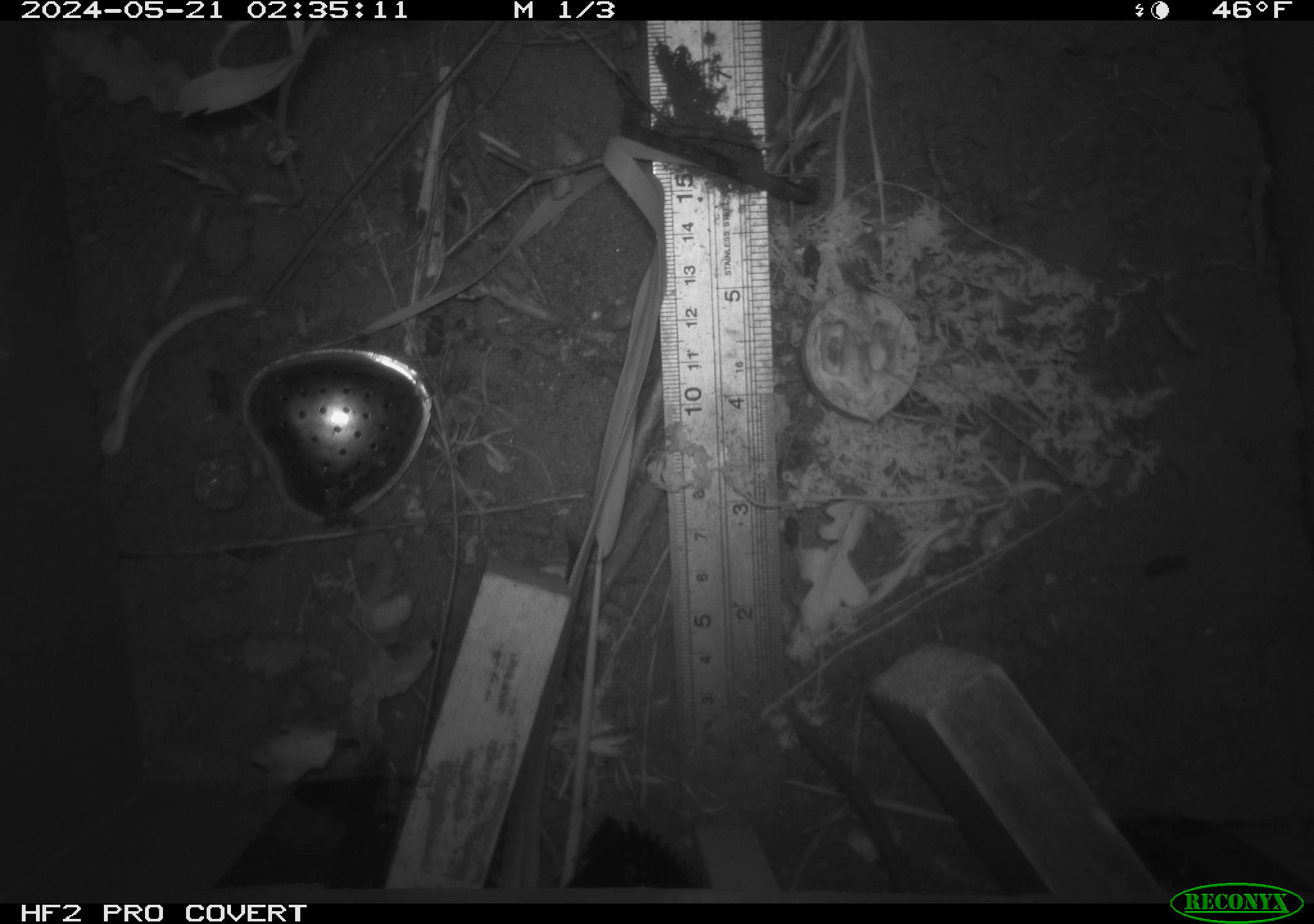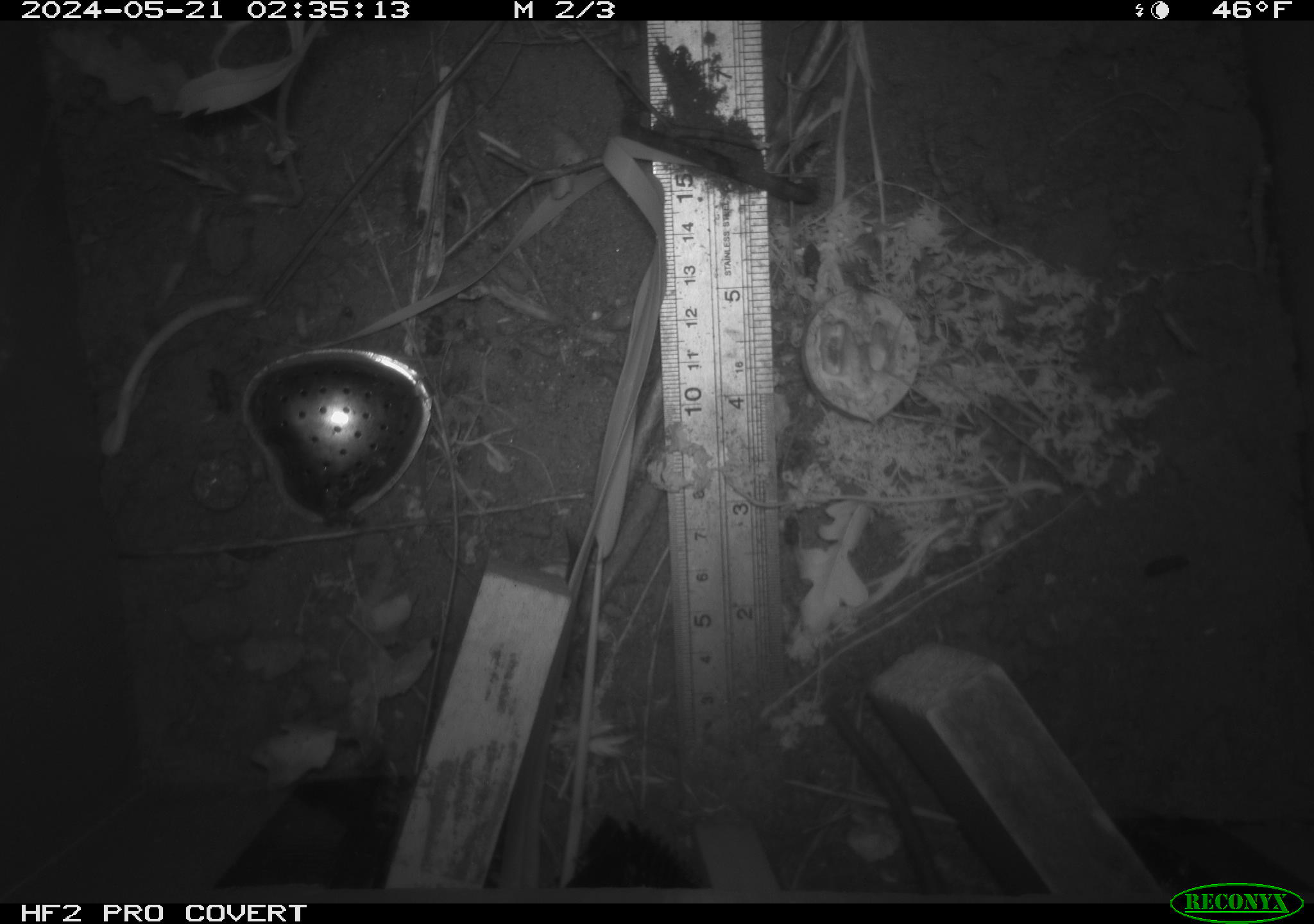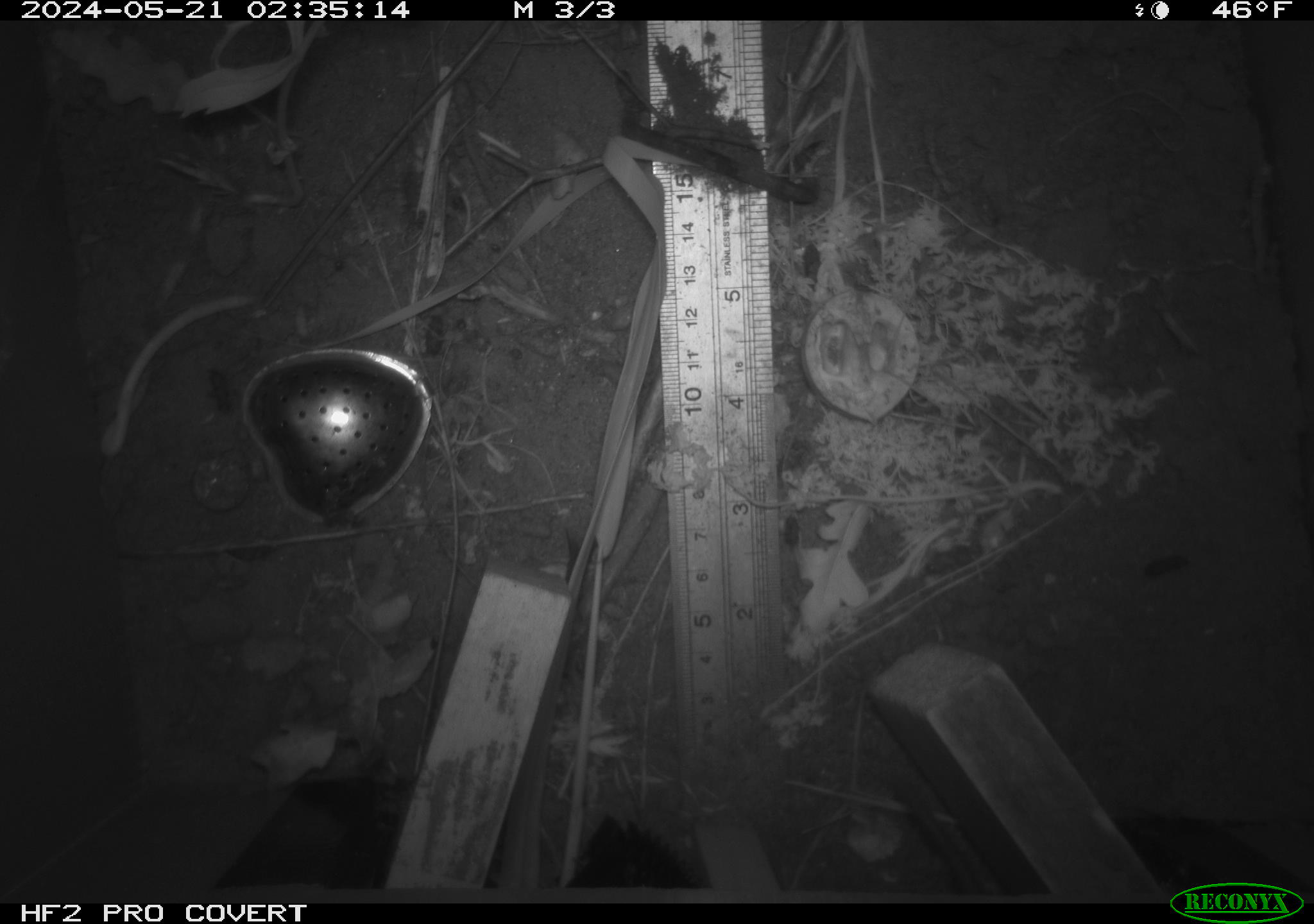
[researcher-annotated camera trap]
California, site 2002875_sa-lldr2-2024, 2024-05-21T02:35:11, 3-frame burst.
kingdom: Animalia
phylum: Chordata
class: Mammalia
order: Rodentia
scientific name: Rodentia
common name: rodent